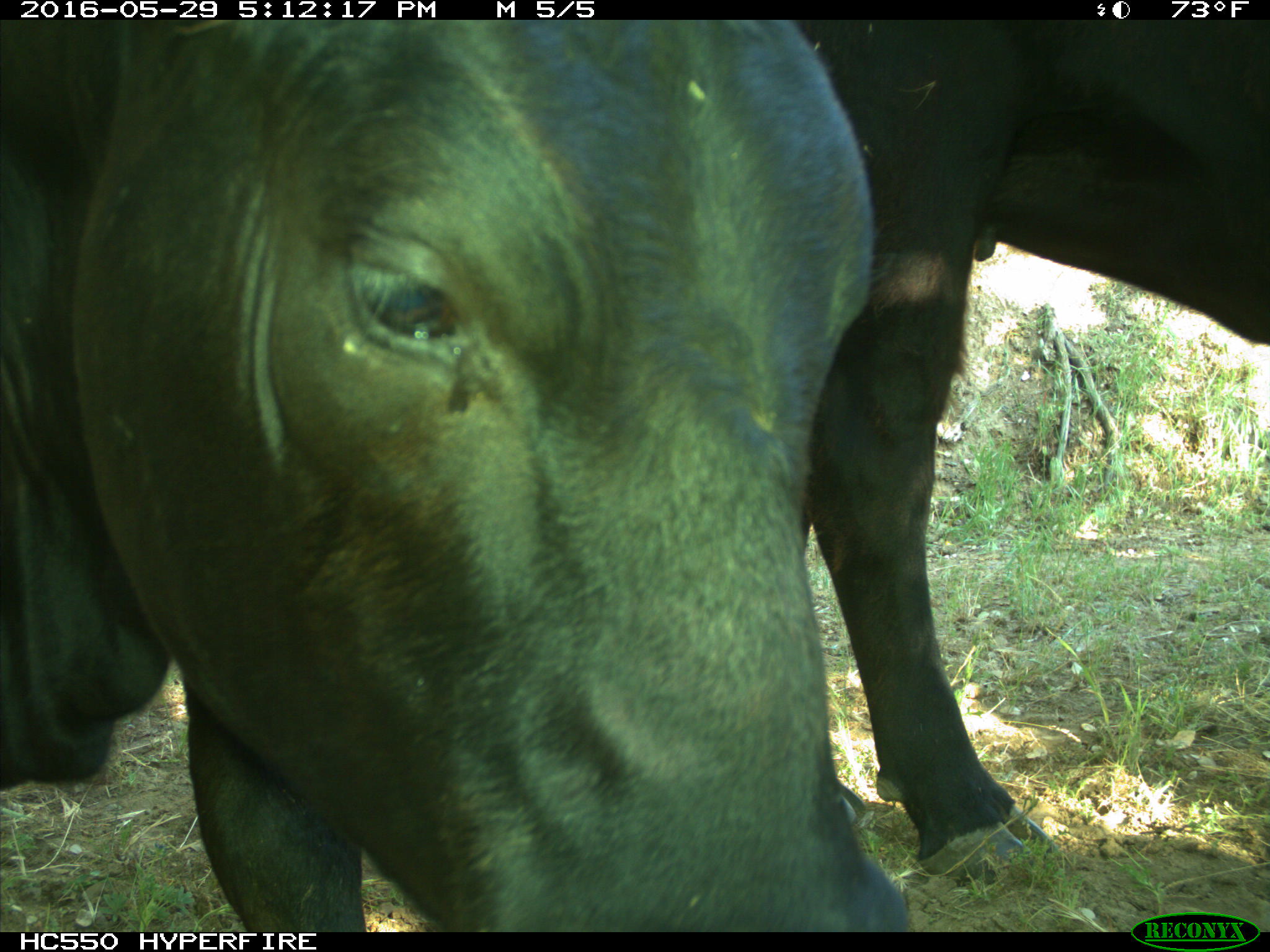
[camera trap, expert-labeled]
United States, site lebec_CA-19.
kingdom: Animalia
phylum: Chordata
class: Mammalia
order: Artiodactyla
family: Bovidae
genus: Bos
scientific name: Bos taurus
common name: domestic cow